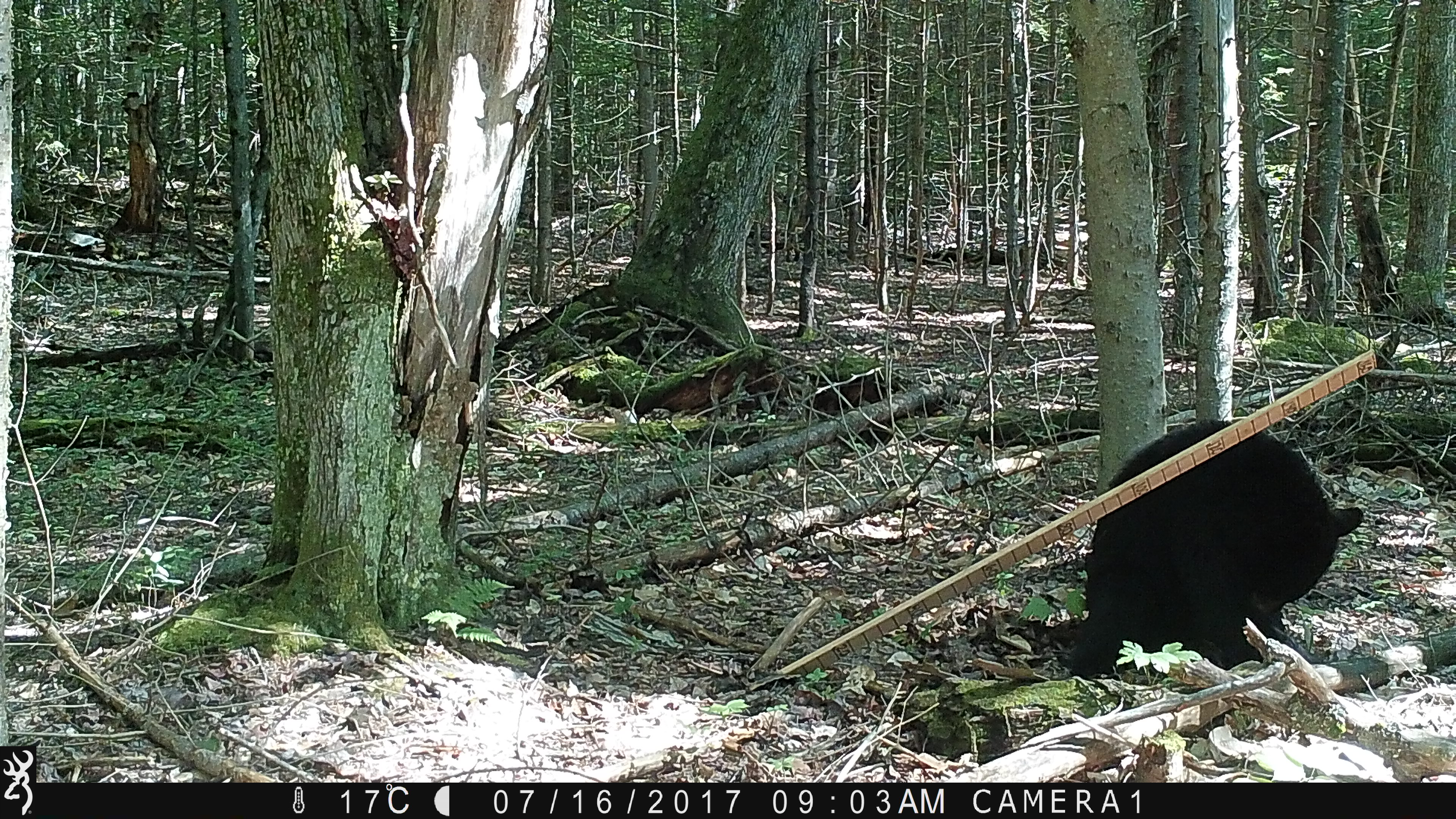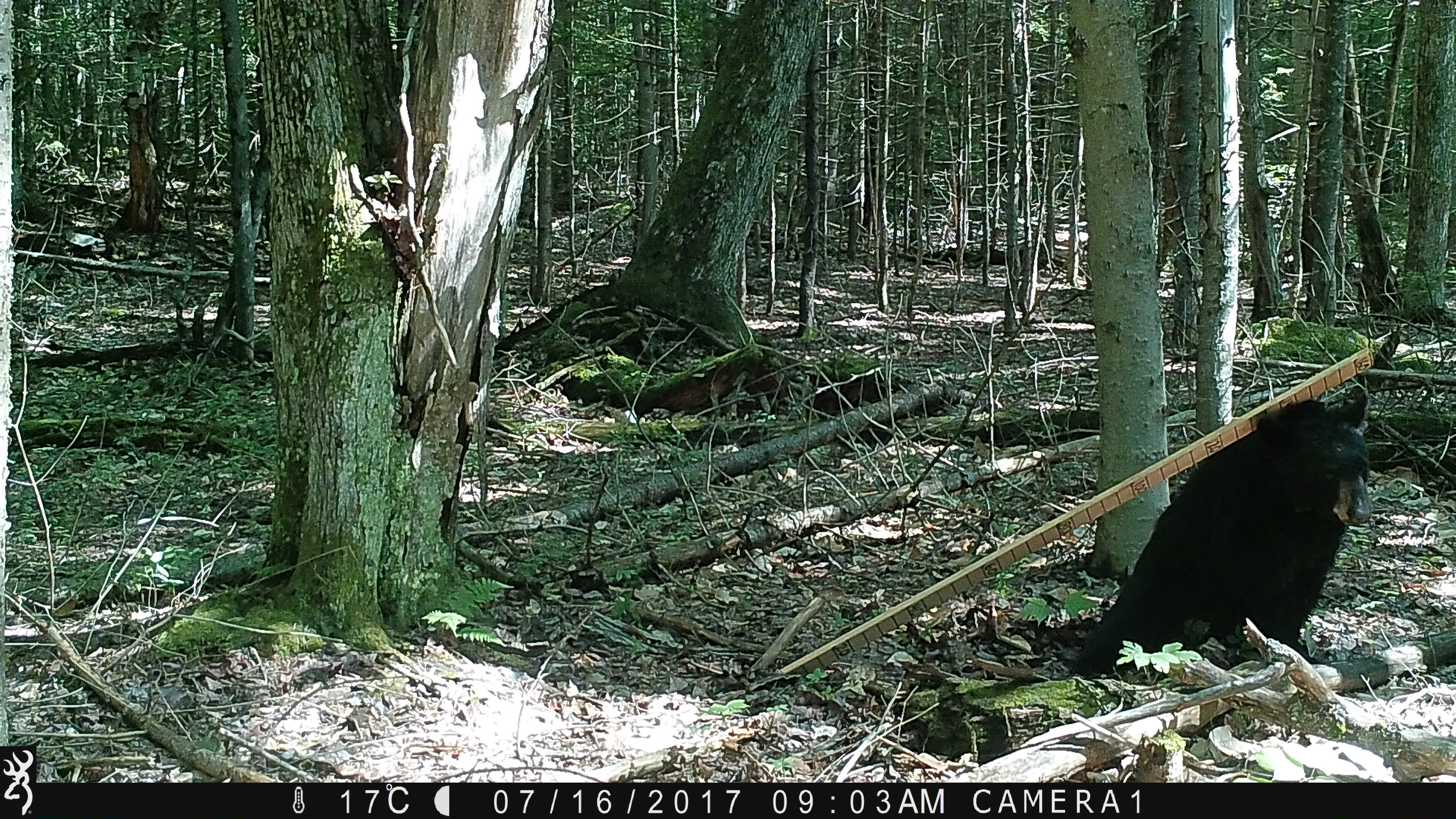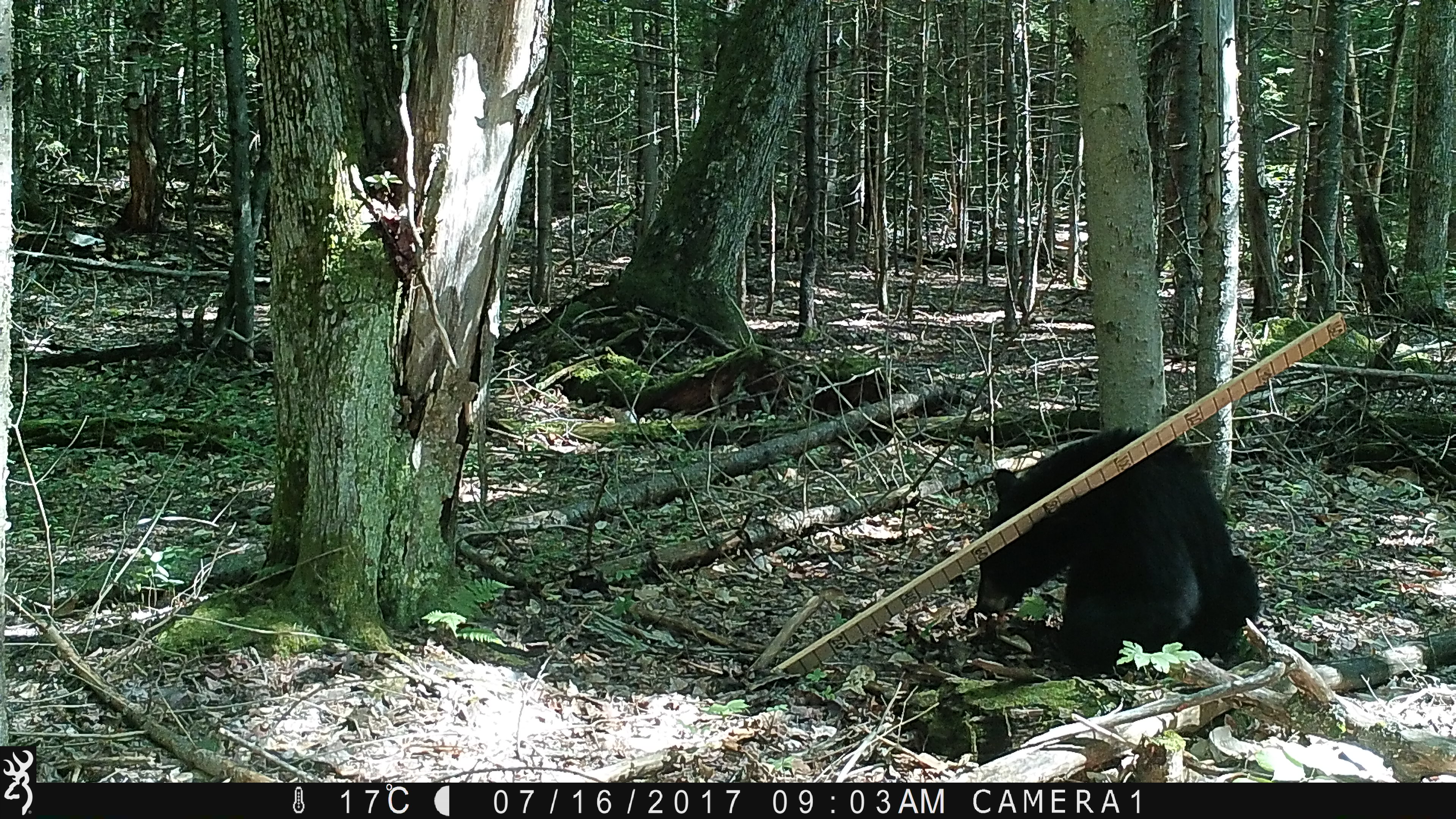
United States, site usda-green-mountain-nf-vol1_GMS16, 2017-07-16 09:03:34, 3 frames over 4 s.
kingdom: Animalia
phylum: Chordata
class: Mammalia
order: Carnivora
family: Ursidae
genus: Ursus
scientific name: Ursus americanus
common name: black bear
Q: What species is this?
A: Black bear (Ursus americanus).